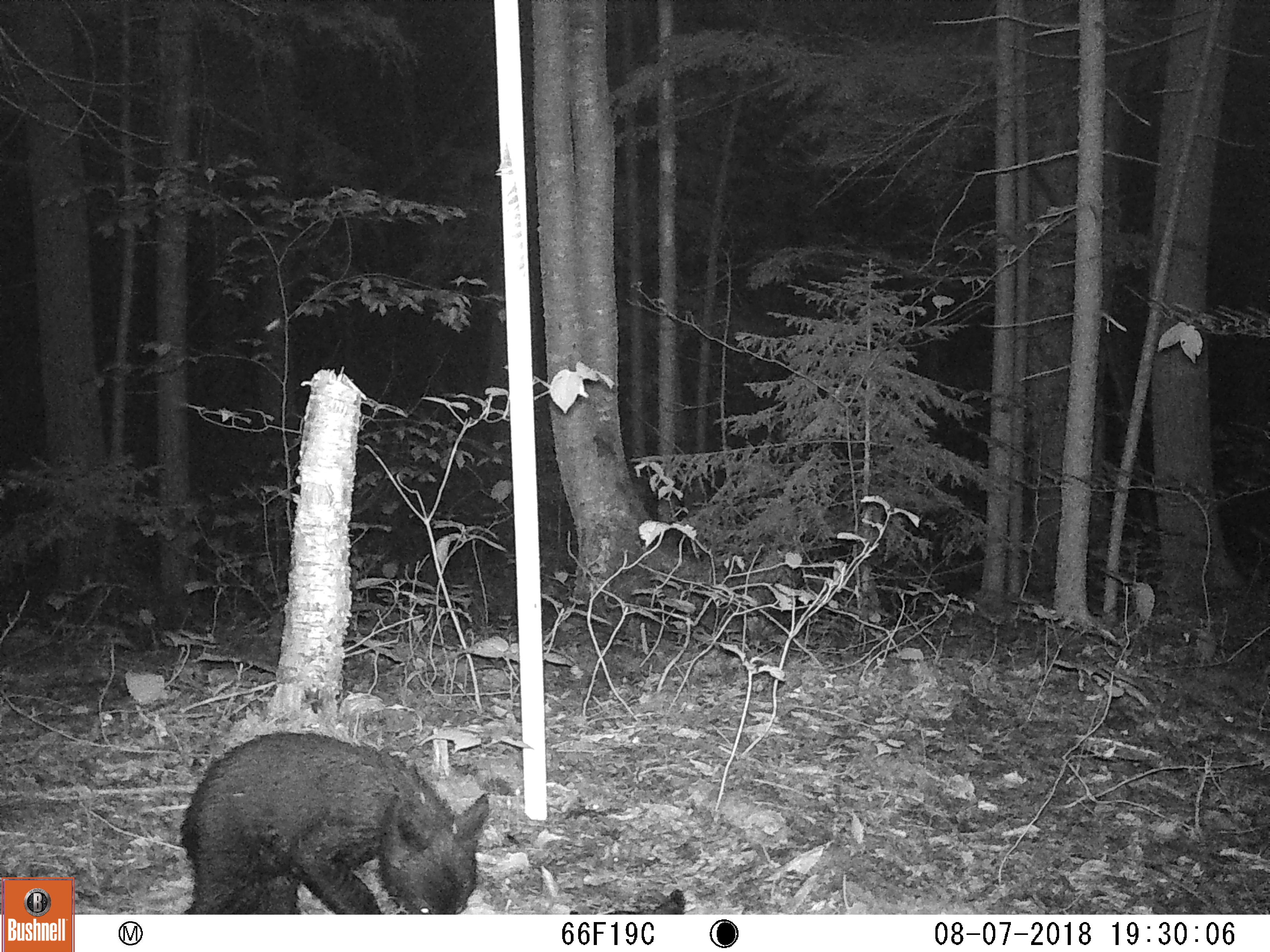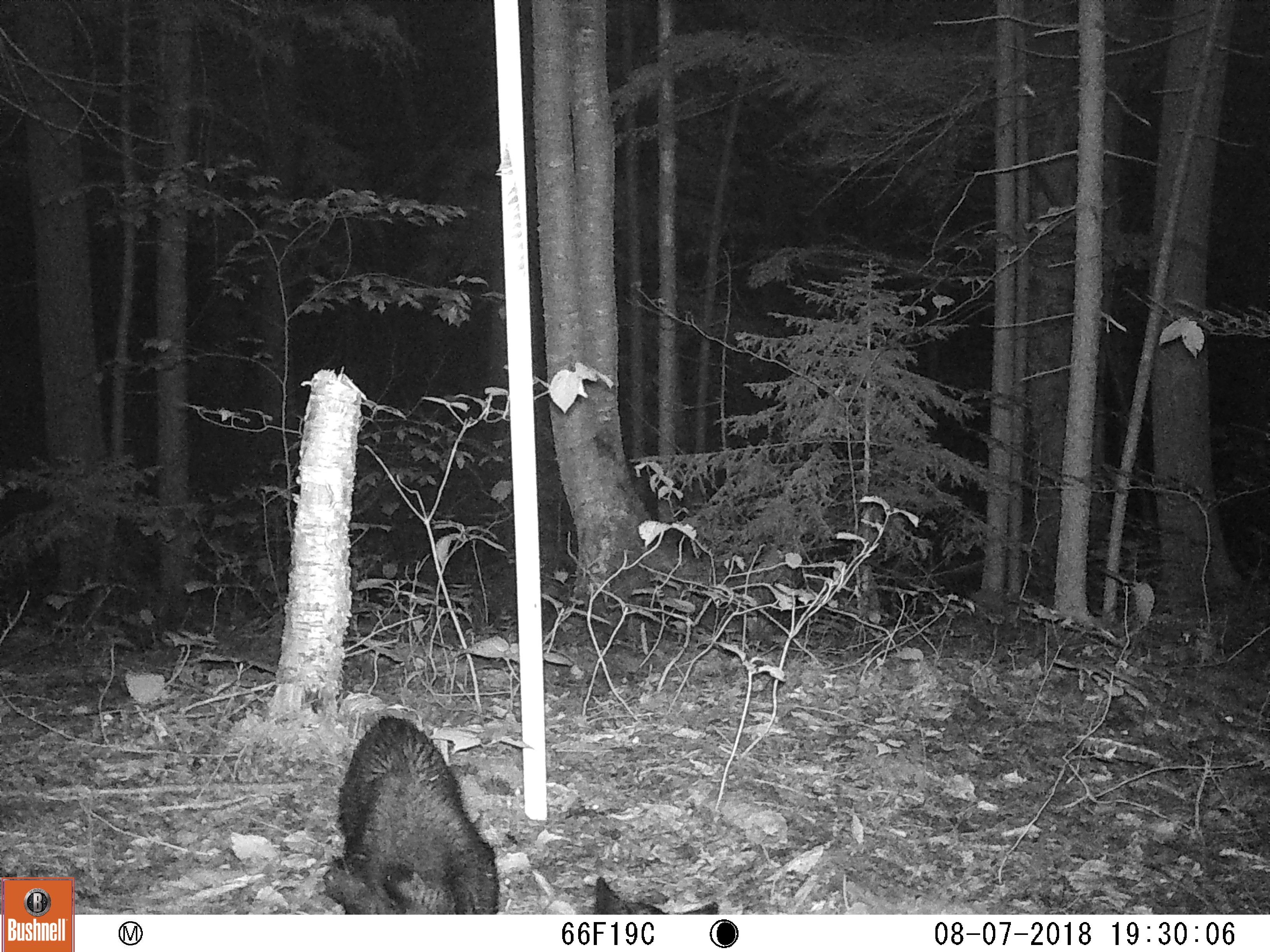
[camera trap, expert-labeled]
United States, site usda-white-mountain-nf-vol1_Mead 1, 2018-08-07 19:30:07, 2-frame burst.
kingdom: Animalia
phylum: Chordata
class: Mammalia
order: Carnivora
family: Ursidae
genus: Ursus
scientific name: Ursus americanus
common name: black bear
Black bear (Ursus americanus).